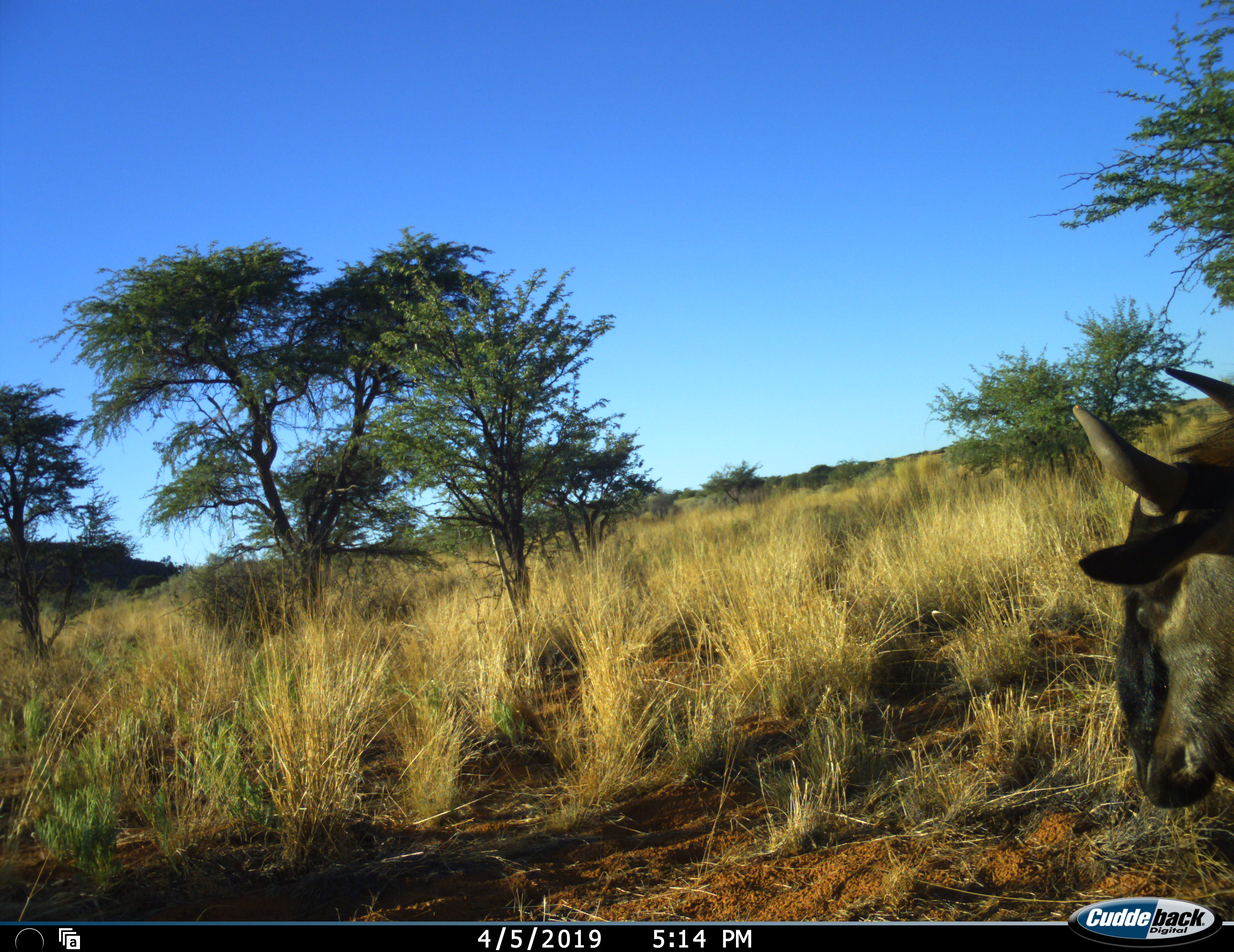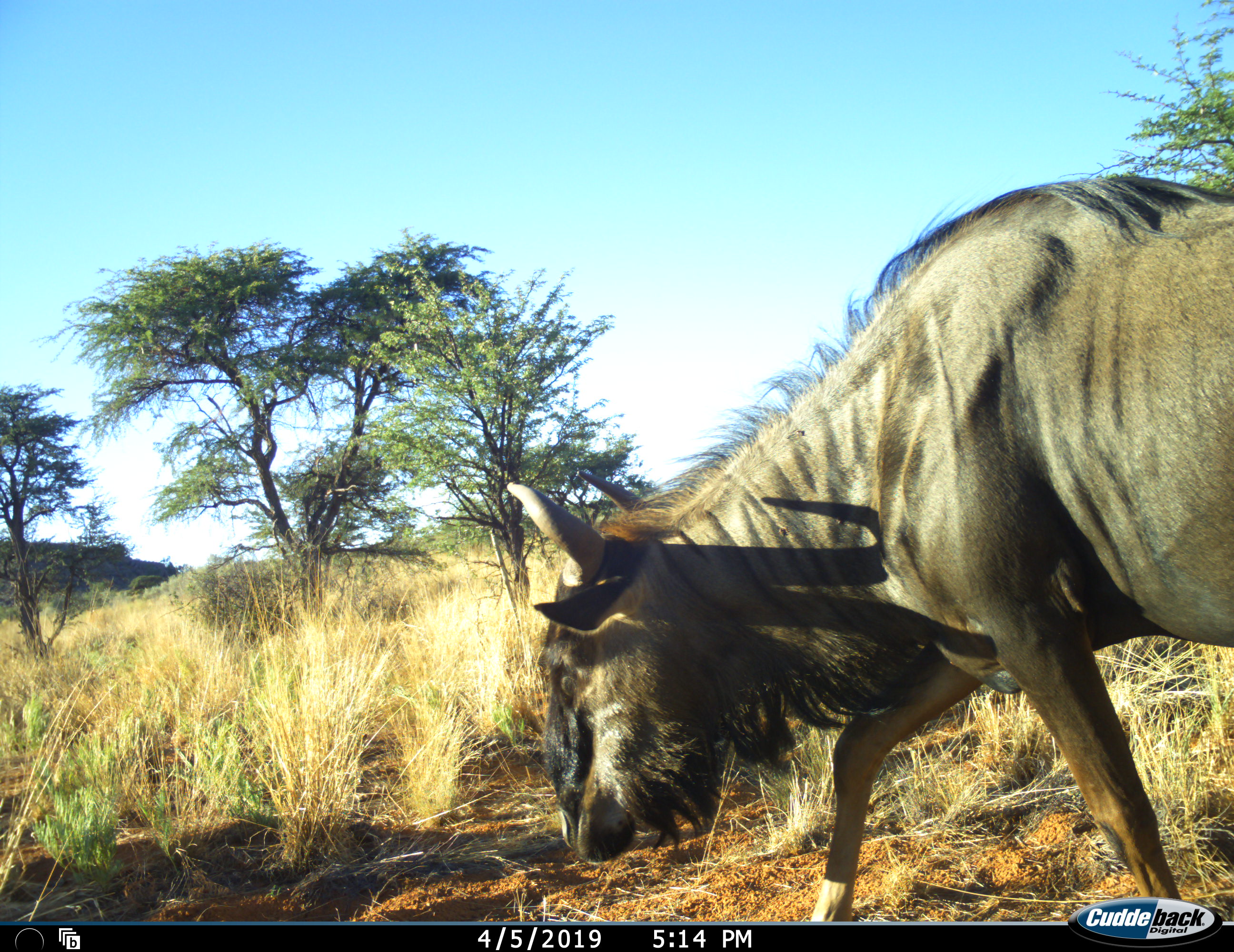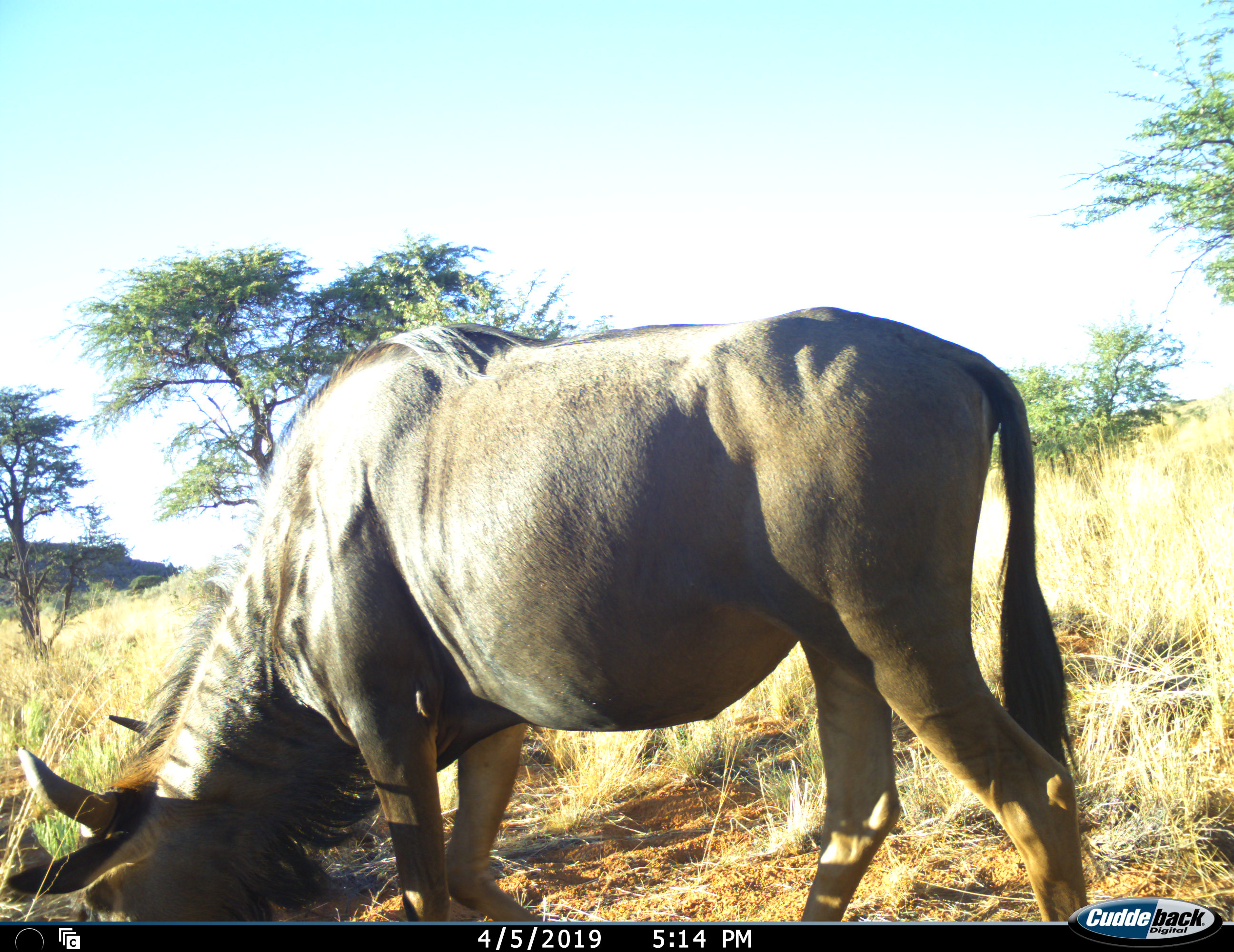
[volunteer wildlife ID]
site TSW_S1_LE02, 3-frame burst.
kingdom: Animalia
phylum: Chordata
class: Mammalia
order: Artiodactyla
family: Bovidae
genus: Connochaetes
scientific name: Connochaetes taurinus taurinus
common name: blue wildebeest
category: wildebeestblue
Wildebeestblue (blue wildebeest) (Connochaetes taurinus taurinus), count 1. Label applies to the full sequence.